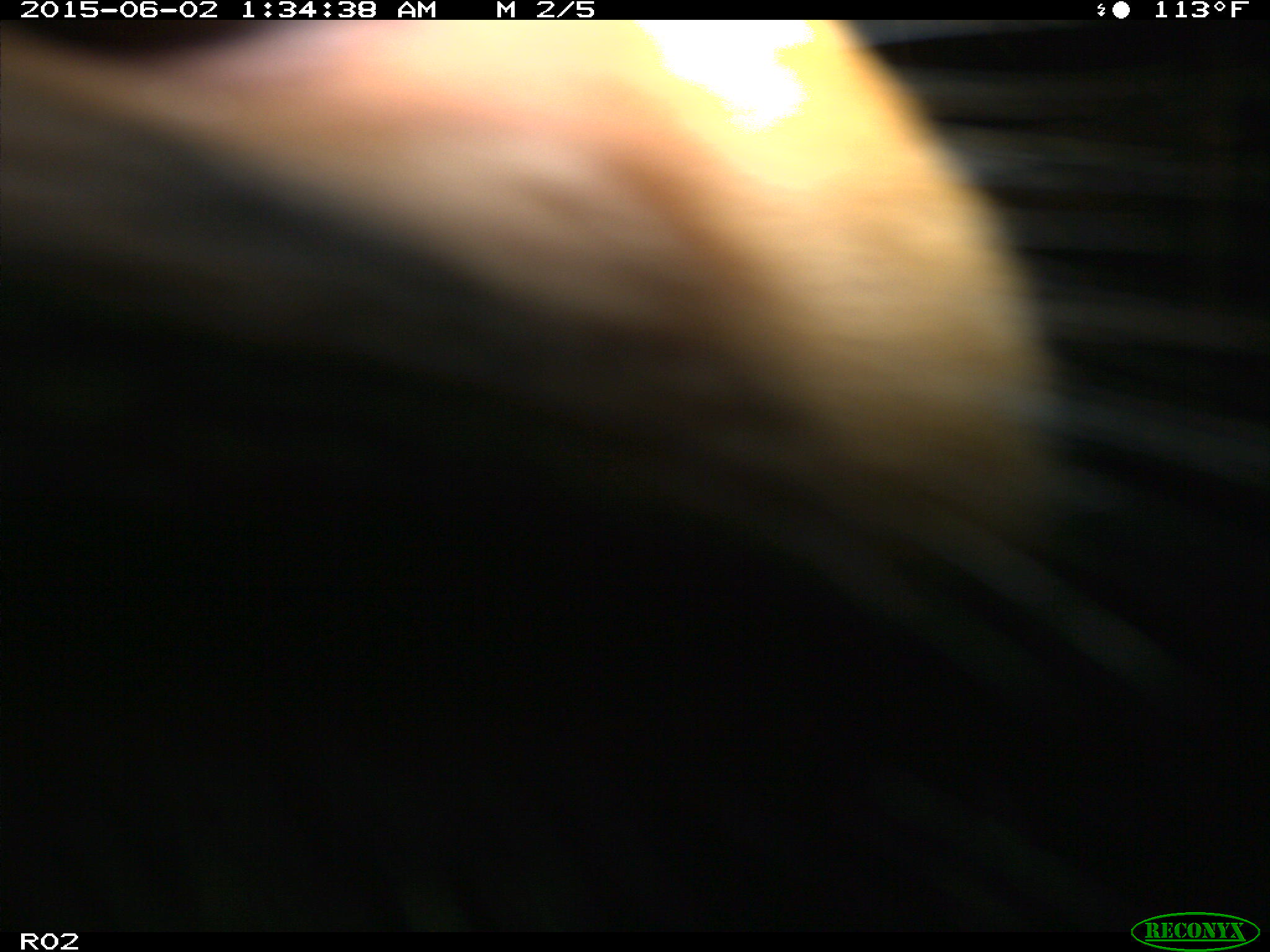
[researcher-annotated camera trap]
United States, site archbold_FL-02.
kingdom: Animalia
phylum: Chordata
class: Mammalia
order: Artiodactyla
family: Bovidae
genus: Bos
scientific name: Bos taurus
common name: domestic cow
Bos taurus (domestic cow).